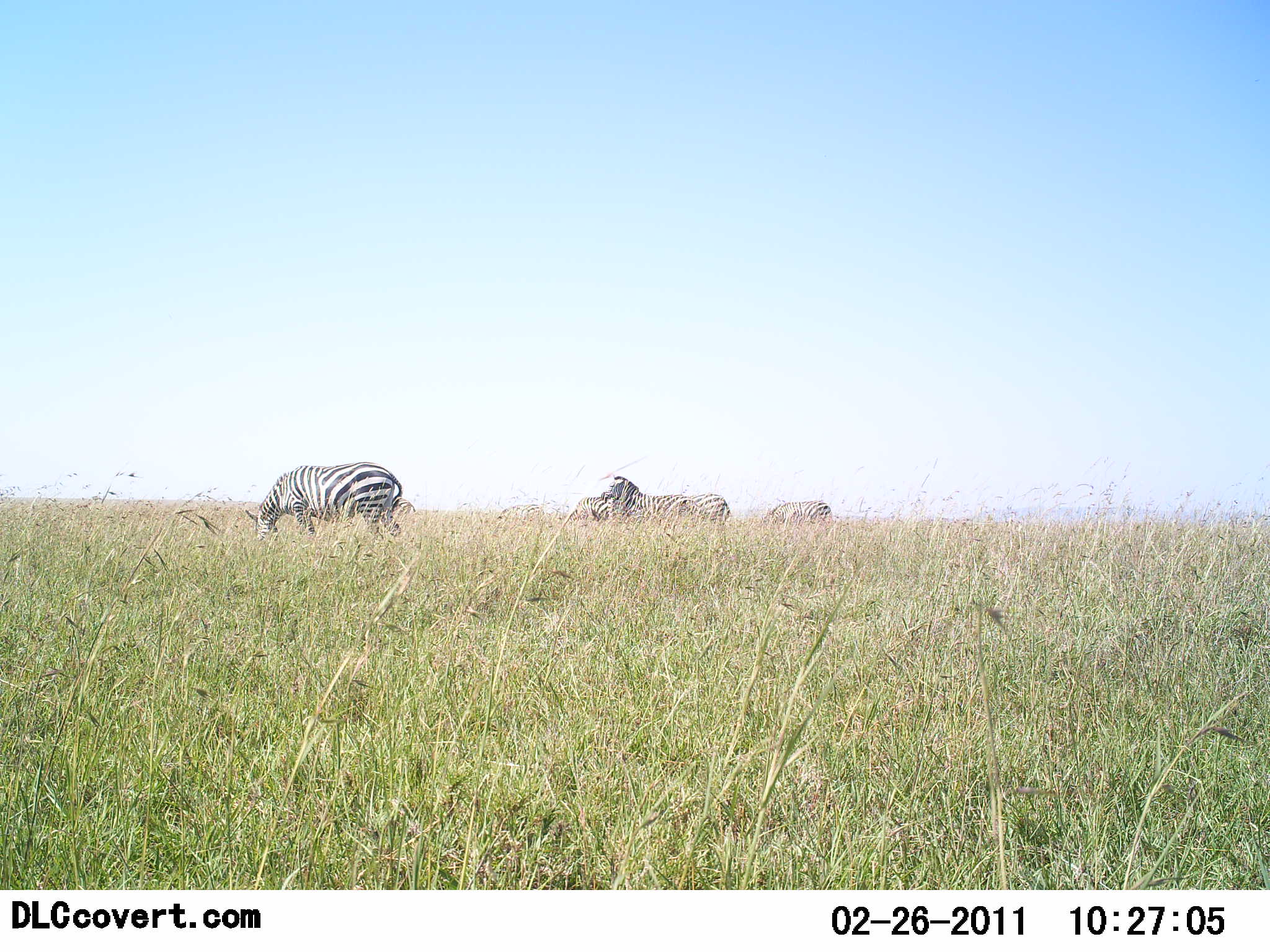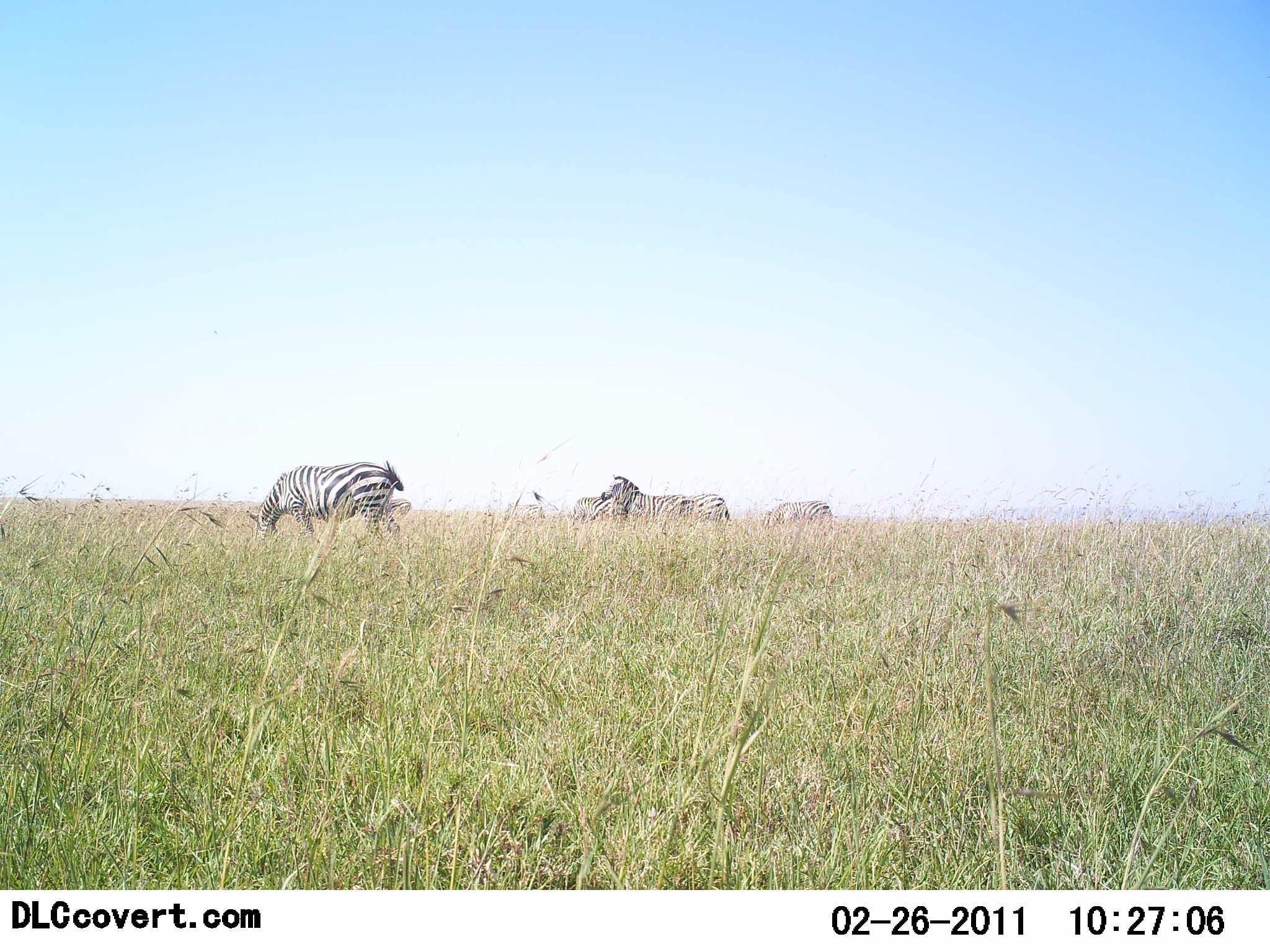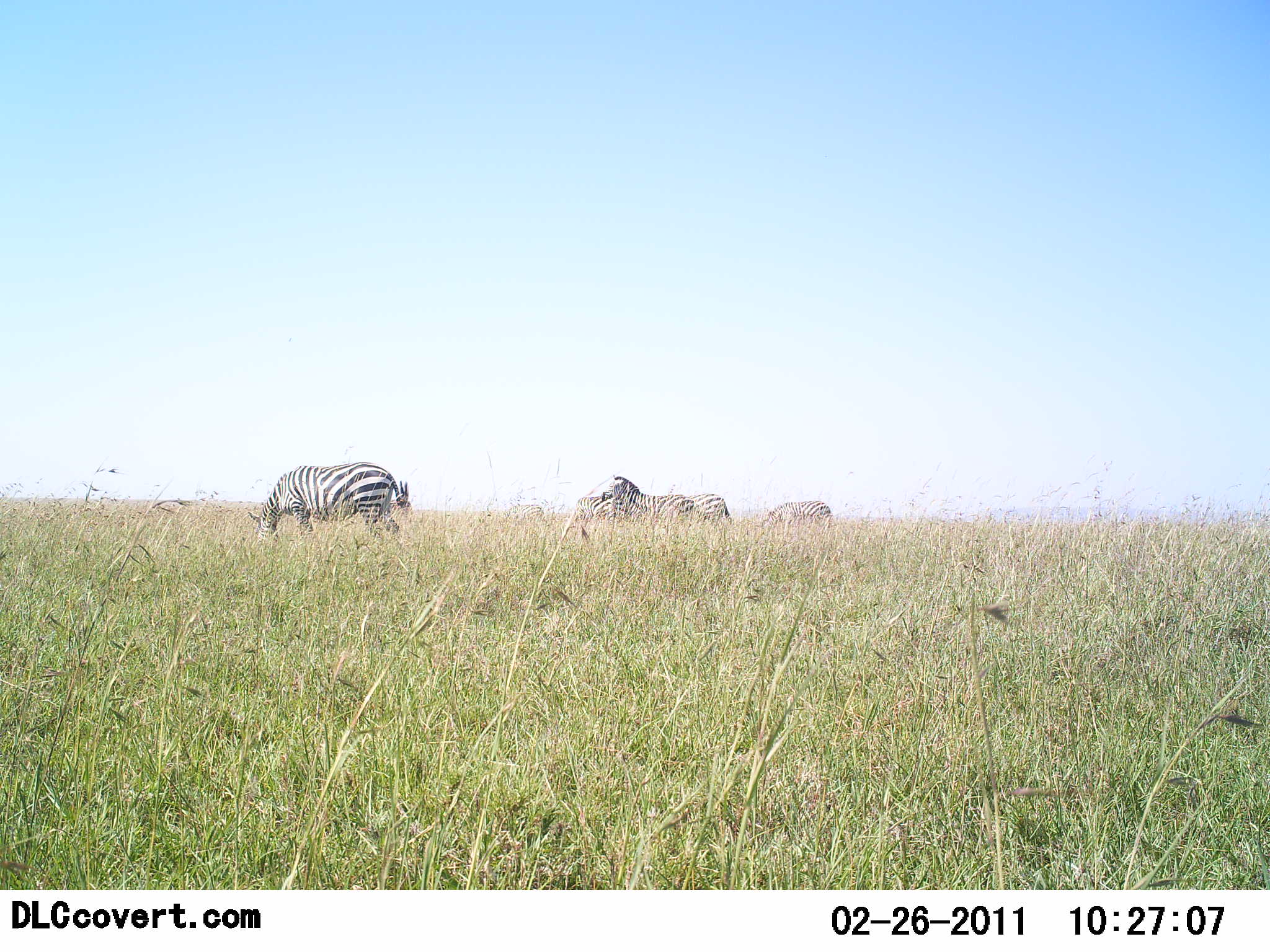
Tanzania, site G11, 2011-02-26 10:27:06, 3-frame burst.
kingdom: Animalia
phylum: Chordata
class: Mammalia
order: Perissodactyla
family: Equidae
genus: Equus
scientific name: Equus quagga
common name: plains zebra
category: zebra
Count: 5.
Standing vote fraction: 69%.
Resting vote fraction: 0%.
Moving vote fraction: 0%.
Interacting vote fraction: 0%.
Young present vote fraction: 0%.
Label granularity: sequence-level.